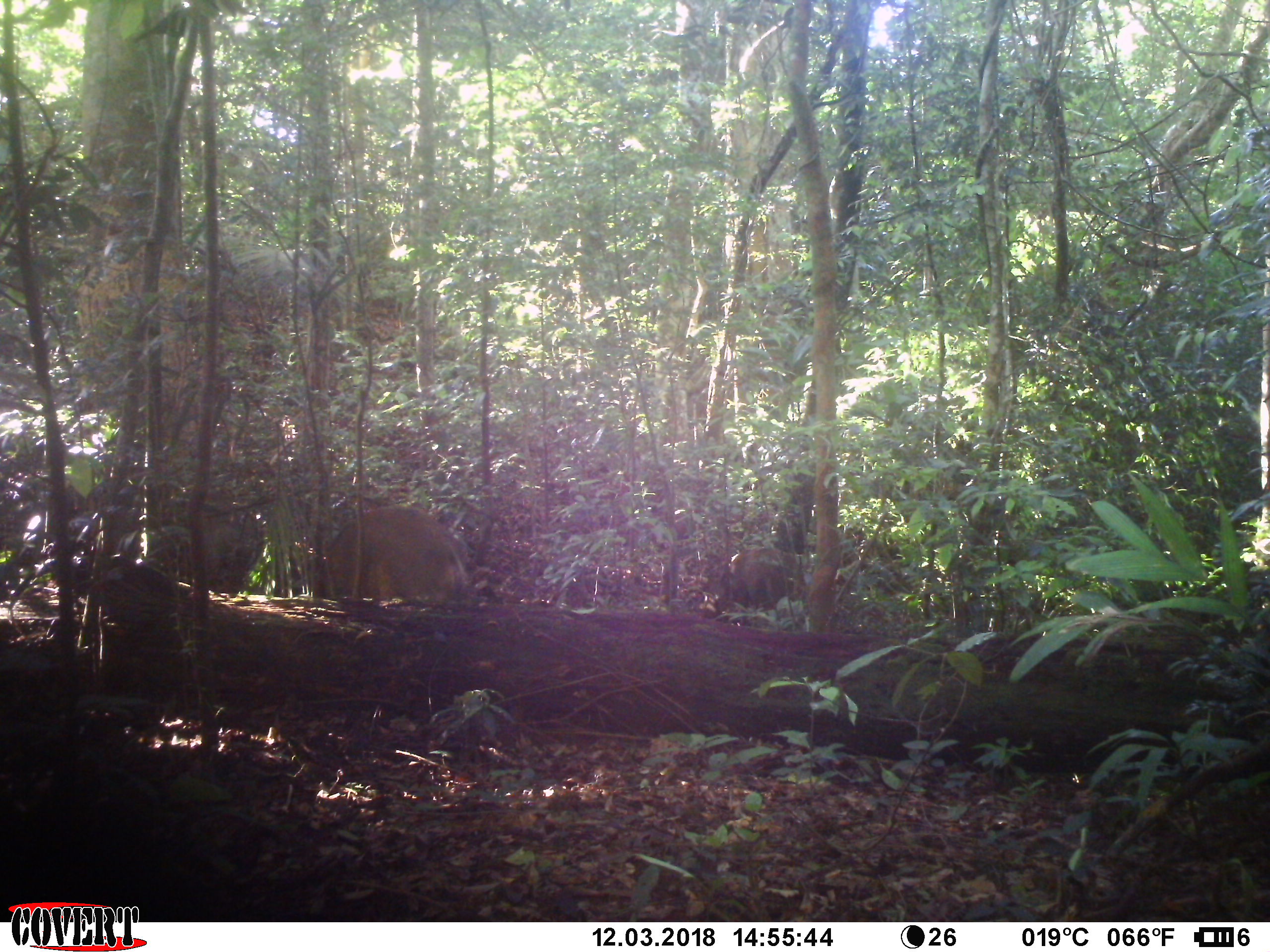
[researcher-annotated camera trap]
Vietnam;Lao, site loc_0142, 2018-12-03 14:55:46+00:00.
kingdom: Animalia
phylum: Chordata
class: Mammalia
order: Artiodactyla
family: Suidae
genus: Sus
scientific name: Sus scrofa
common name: eurasian wild pig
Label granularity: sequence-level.